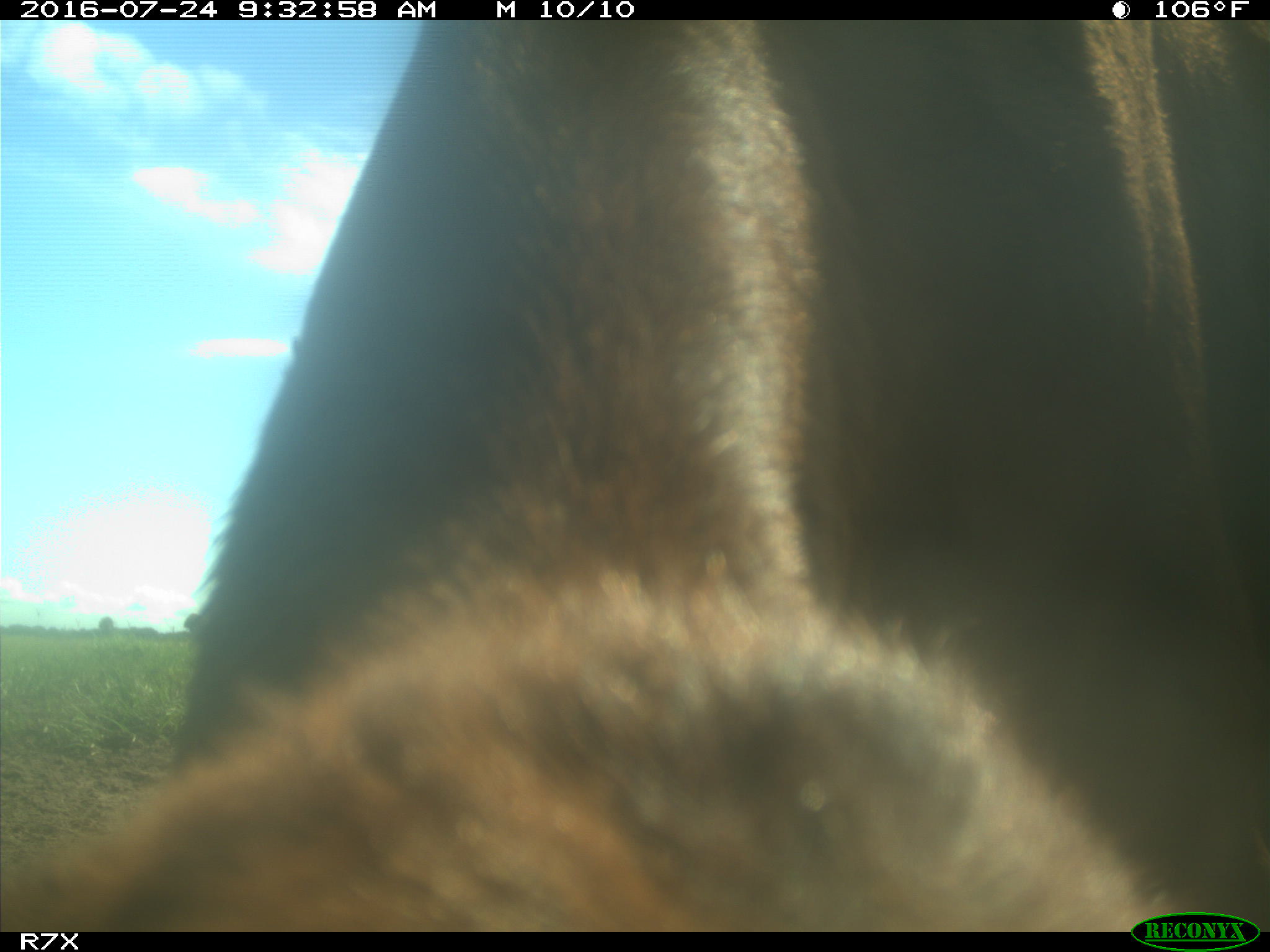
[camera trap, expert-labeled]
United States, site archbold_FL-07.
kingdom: Animalia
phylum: Chordata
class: Mammalia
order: Artiodactyla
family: Bovidae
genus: Bos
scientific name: Bos taurus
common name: domestic cow